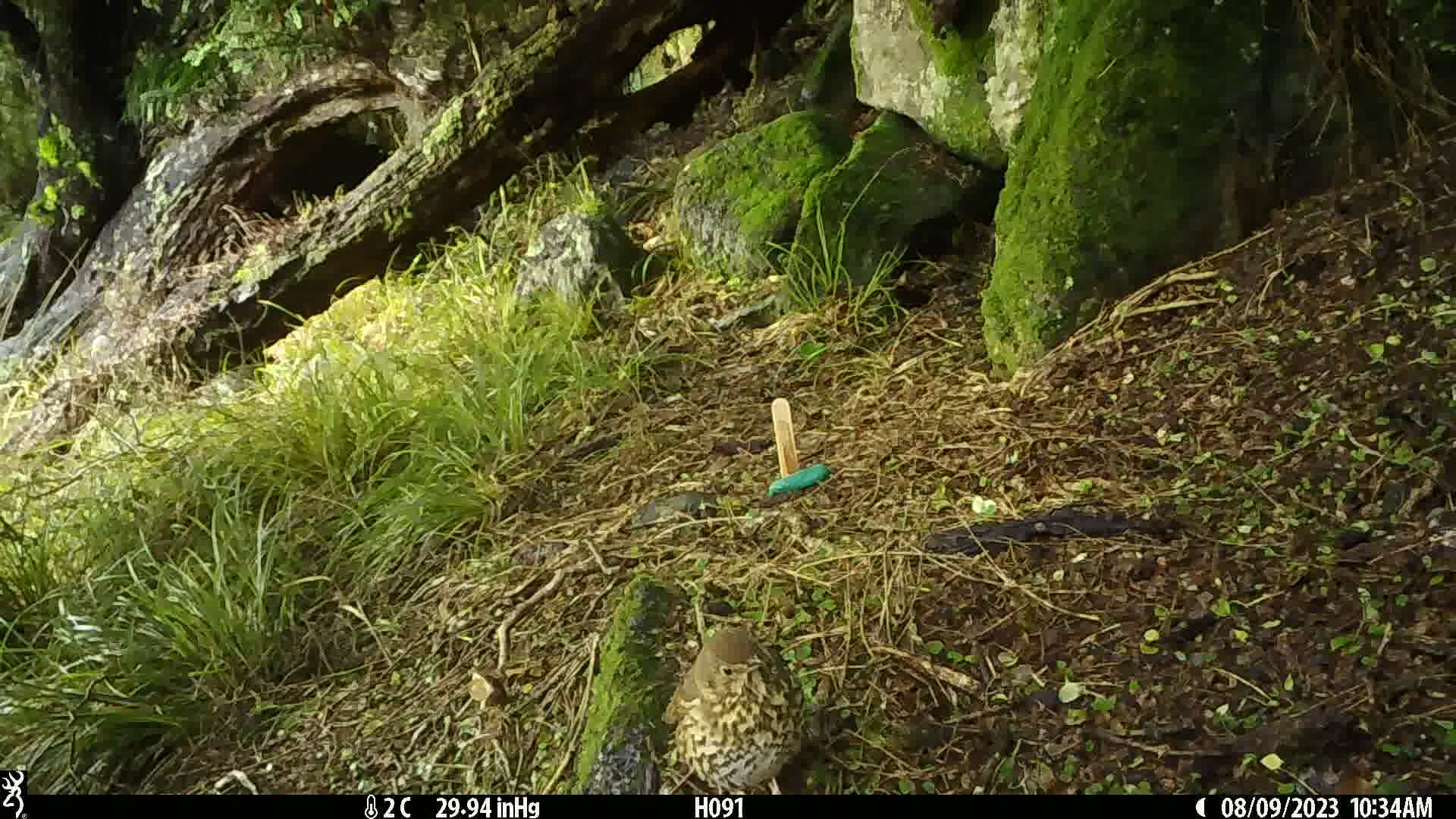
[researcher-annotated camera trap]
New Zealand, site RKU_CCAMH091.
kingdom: Animalia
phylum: Chordata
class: Aves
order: Passeriformes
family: Turdidae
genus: Turdus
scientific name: Turdus philomelos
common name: song thrush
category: thrush